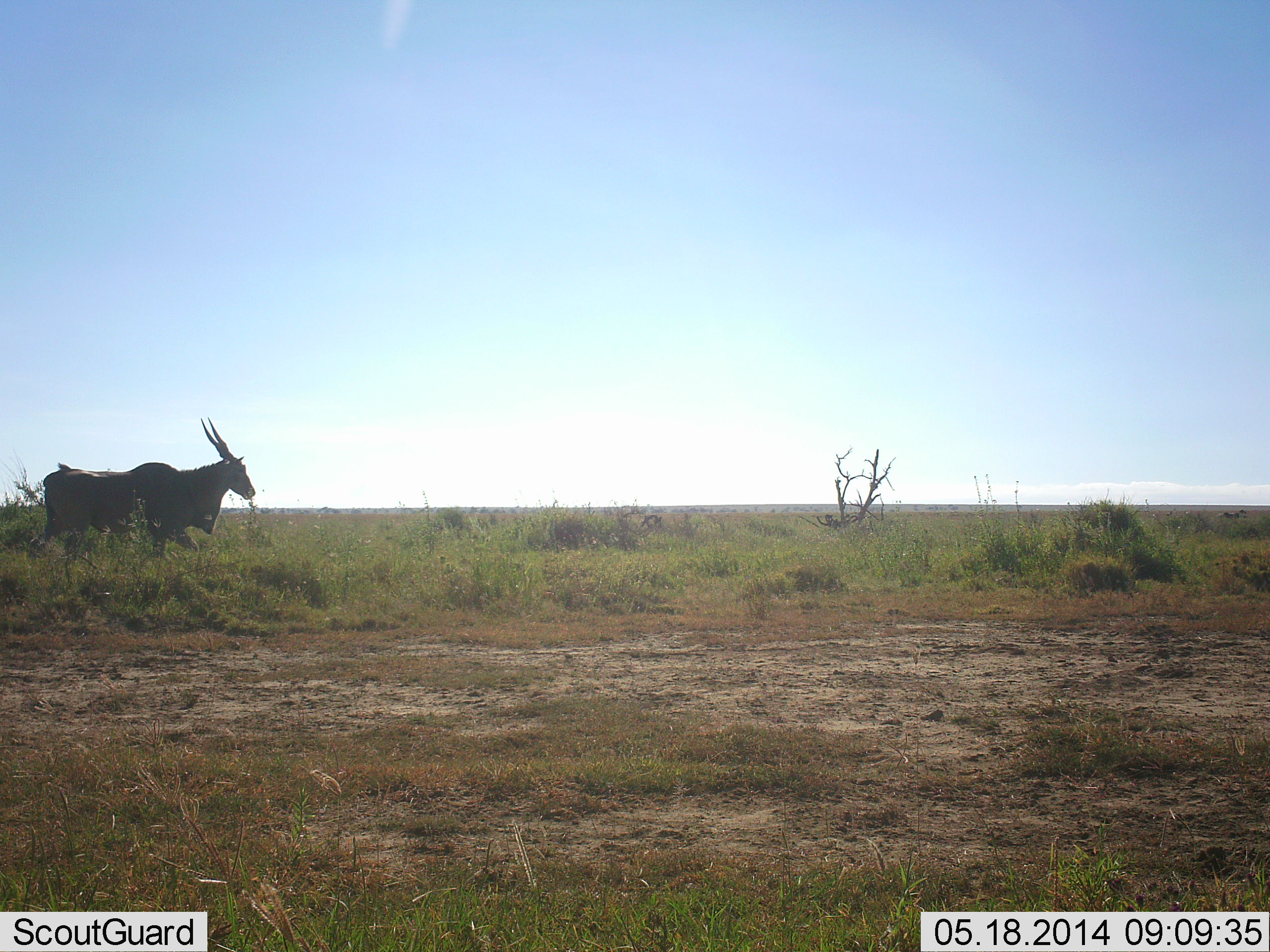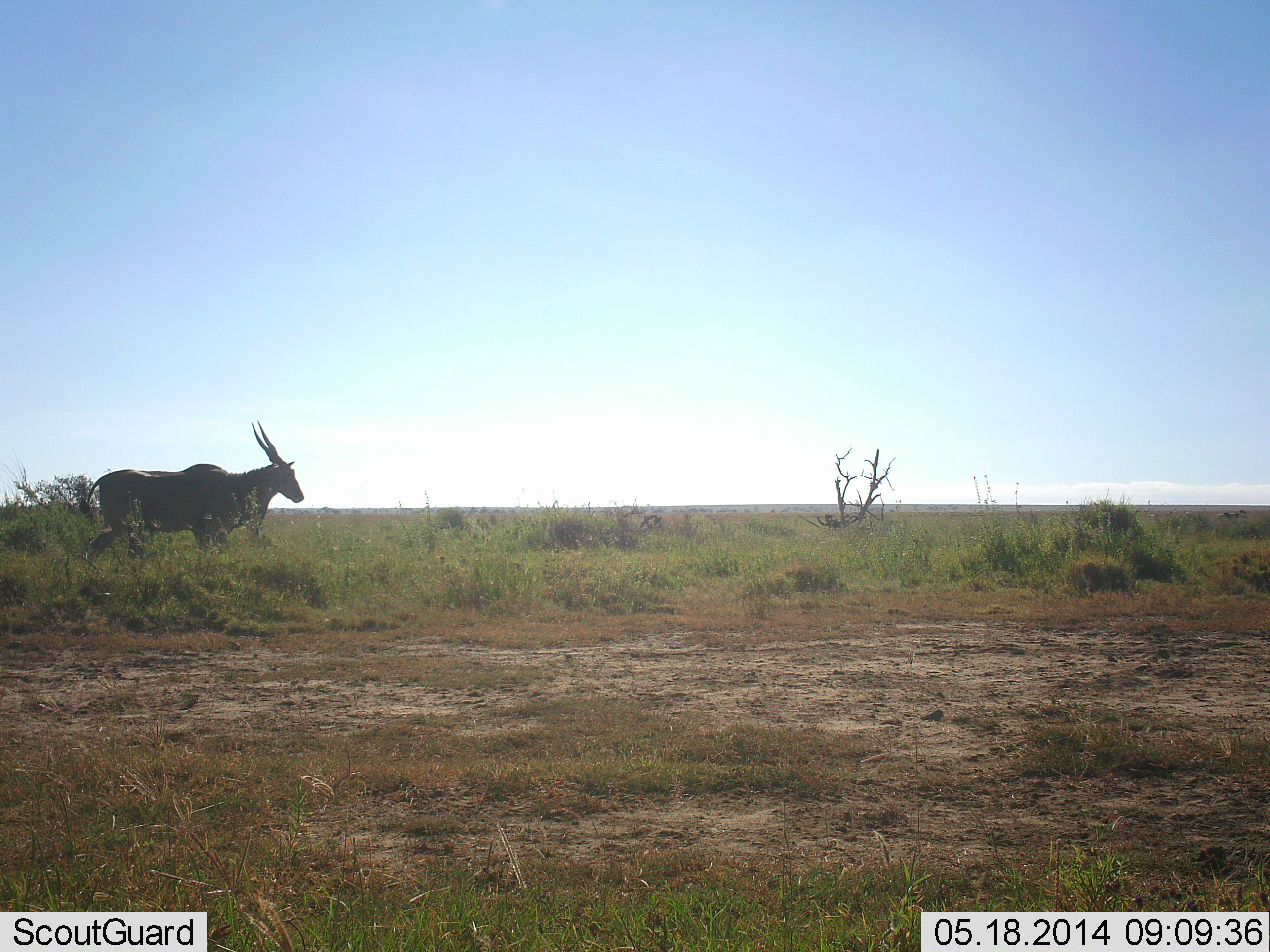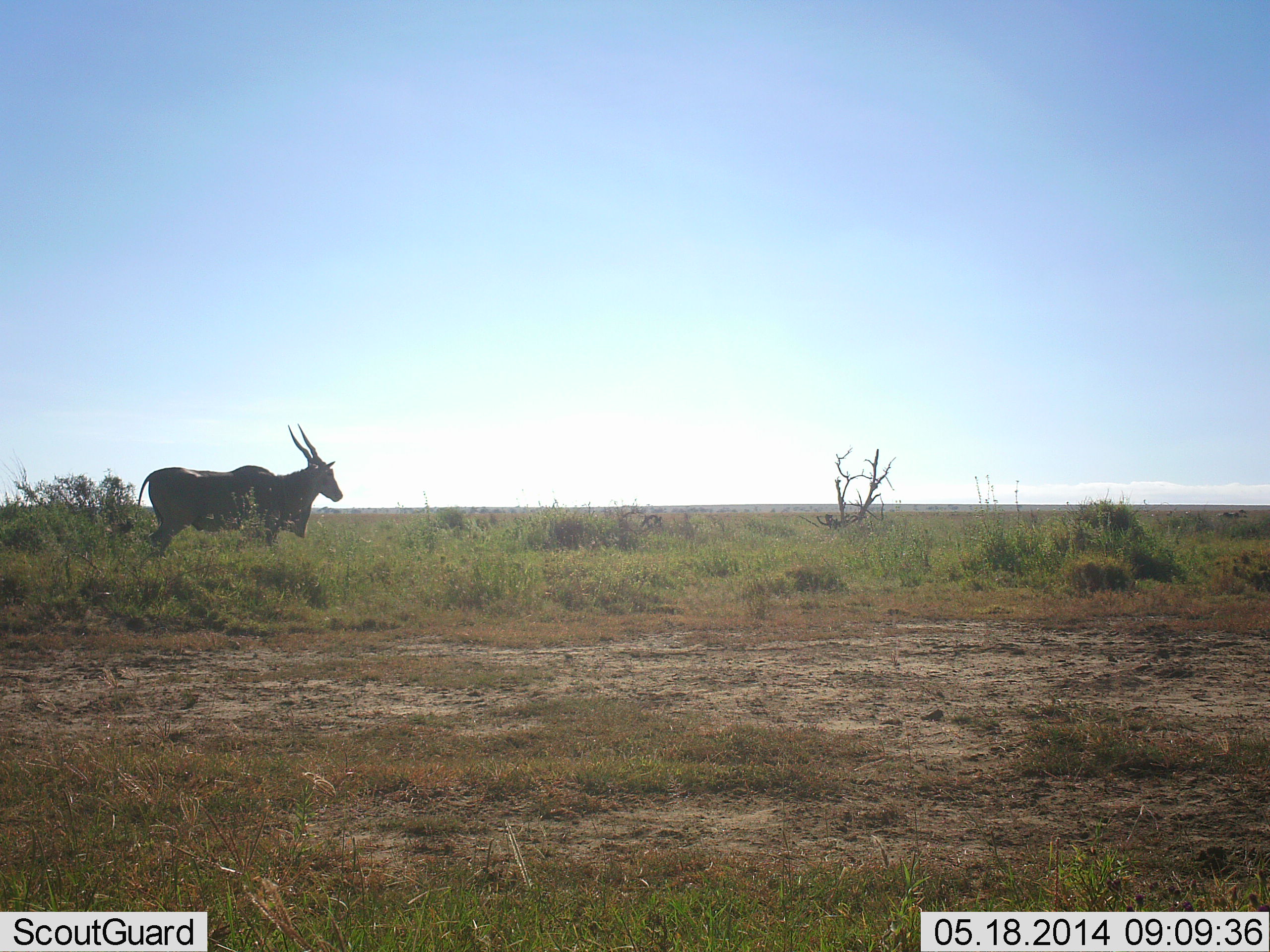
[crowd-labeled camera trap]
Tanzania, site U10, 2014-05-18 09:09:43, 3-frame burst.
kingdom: Animalia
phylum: Chordata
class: Mammalia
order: Artiodactyla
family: Bovidae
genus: Tragelaphus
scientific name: Tragelaphus oryx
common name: eland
Eland (Tragelaphus oryx), count 1. Behavior (volunteer vote fractions): standing 0%, resting 0%, moving 100%, interacting 0%. Young present (vote fraction): 0%. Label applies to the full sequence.